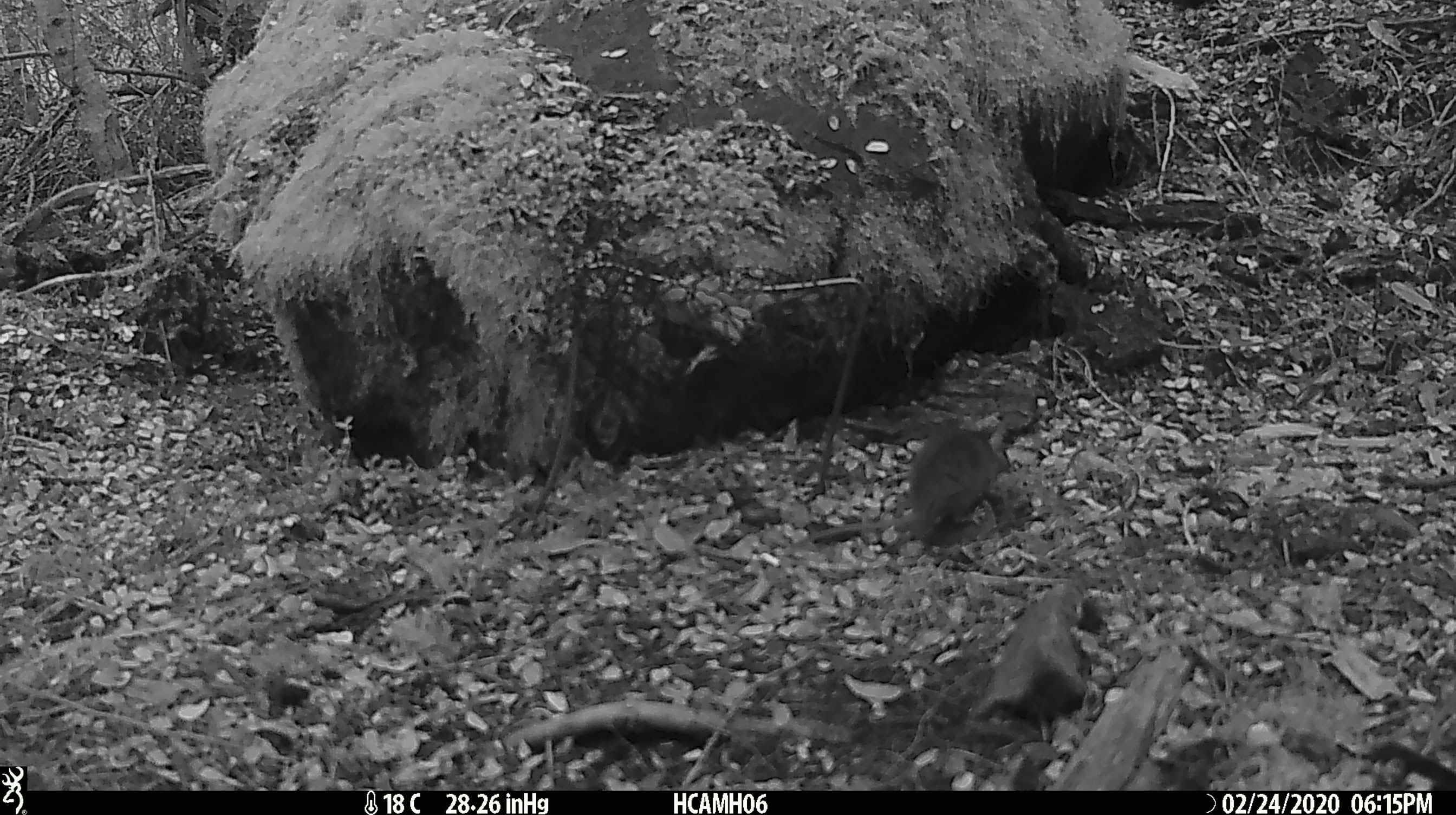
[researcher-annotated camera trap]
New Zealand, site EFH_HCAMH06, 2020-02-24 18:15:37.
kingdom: Animalia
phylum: Chordata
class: Mammalia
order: Rodentia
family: Muridae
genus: Mus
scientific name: Mus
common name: mouse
Mouse (Mus).